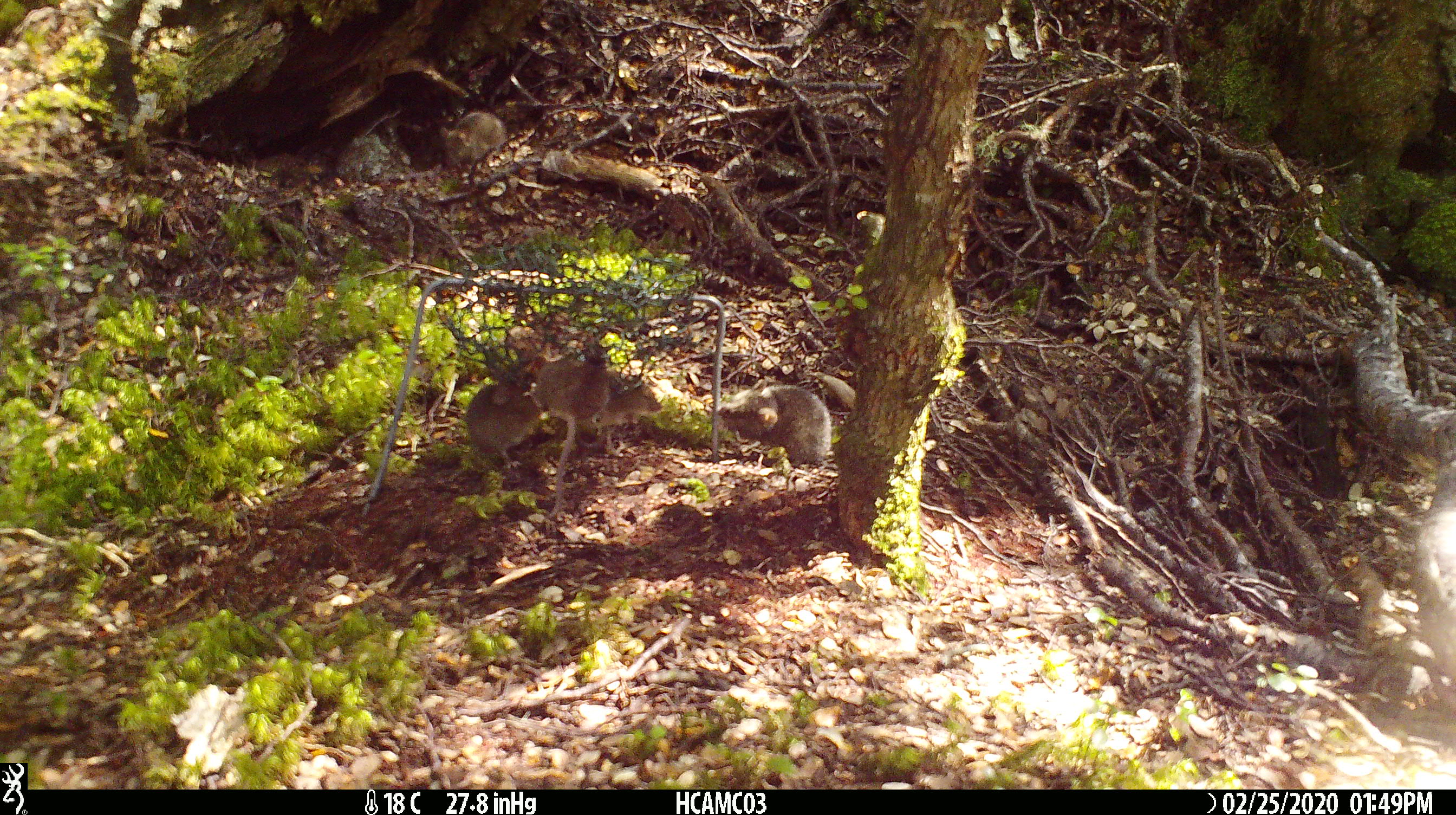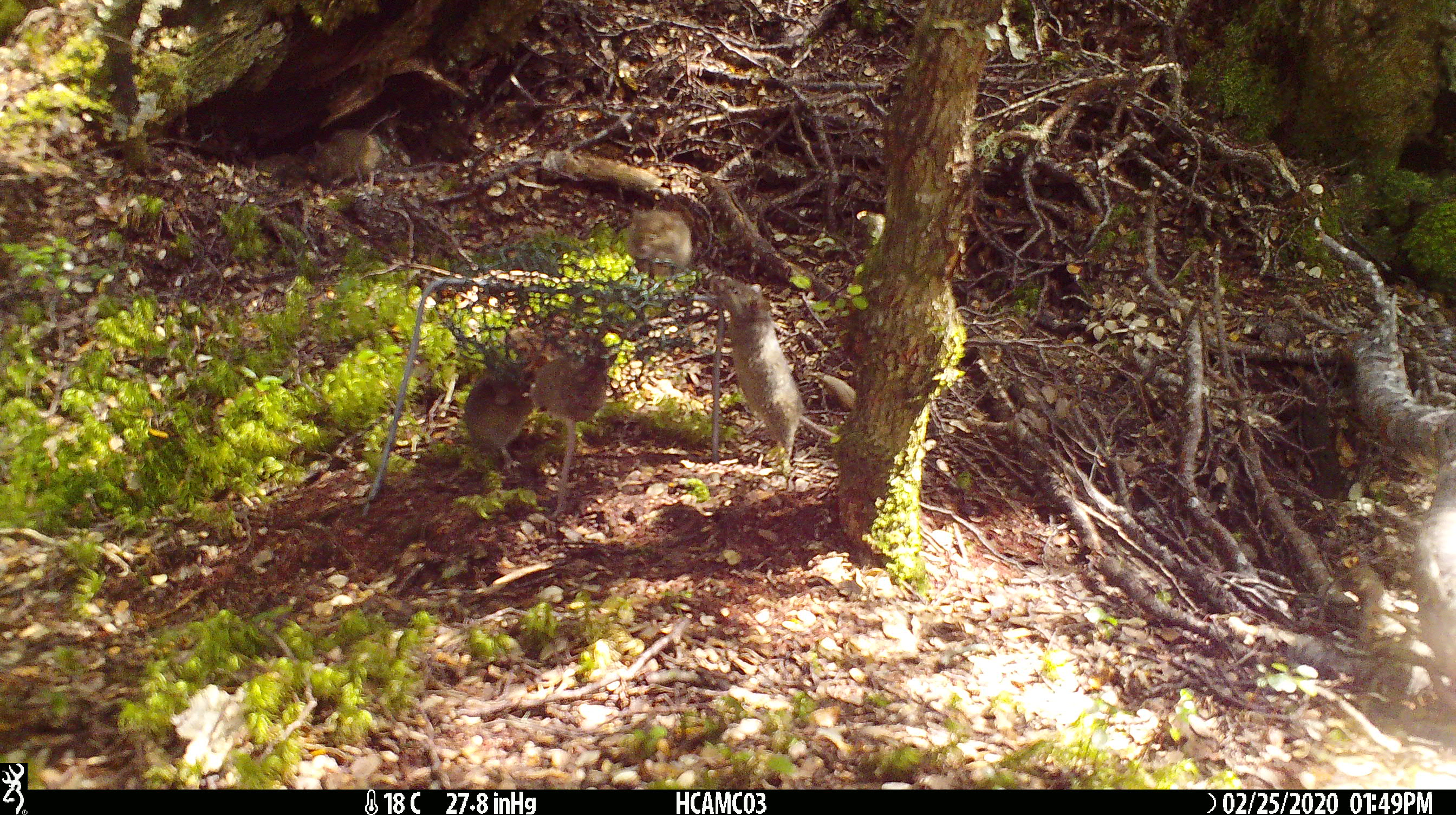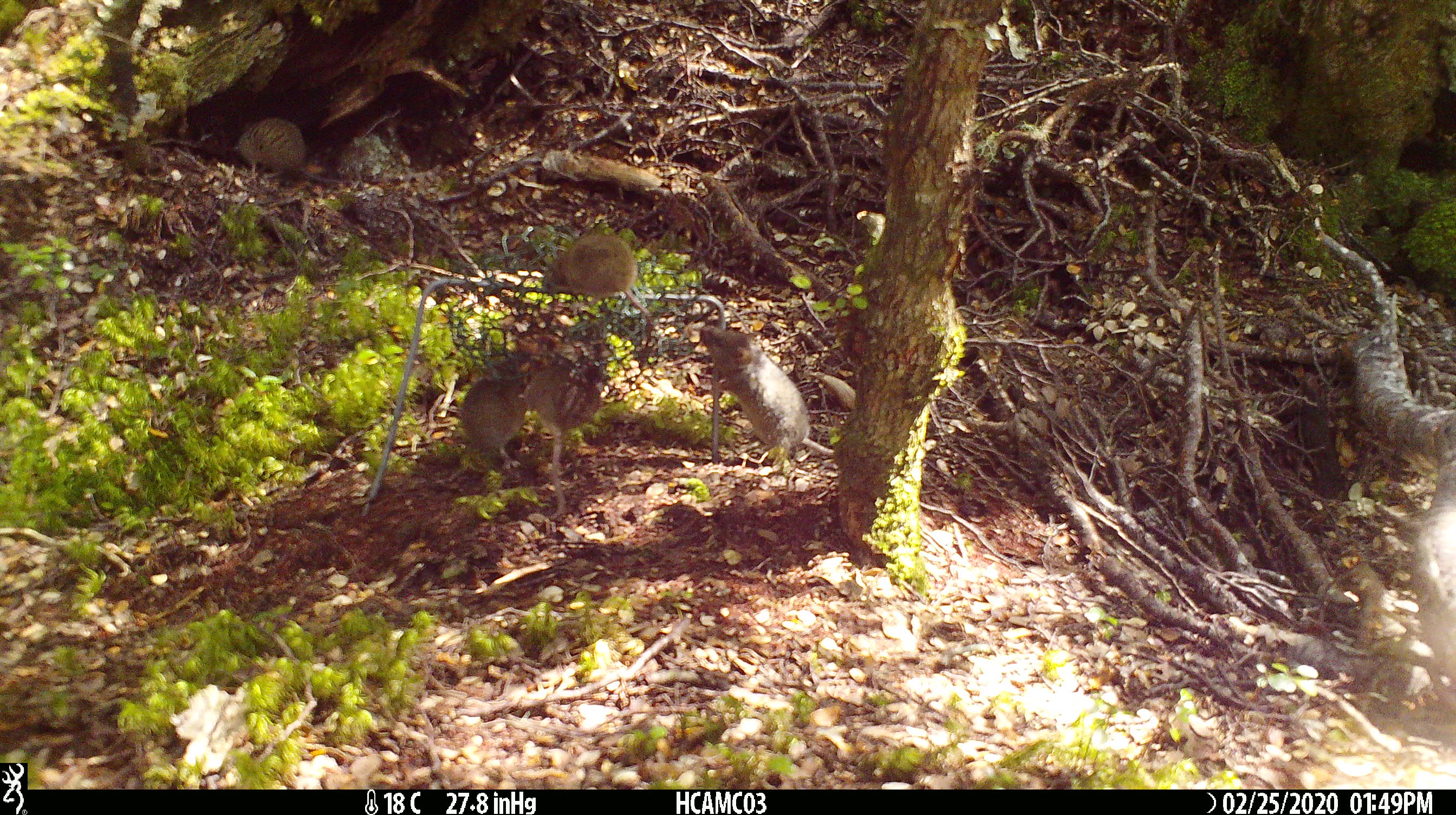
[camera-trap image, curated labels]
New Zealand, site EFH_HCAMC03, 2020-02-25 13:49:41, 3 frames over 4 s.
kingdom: Animalia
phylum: Chordata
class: Mammalia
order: Rodentia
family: Muridae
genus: Mus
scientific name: Mus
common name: mouse